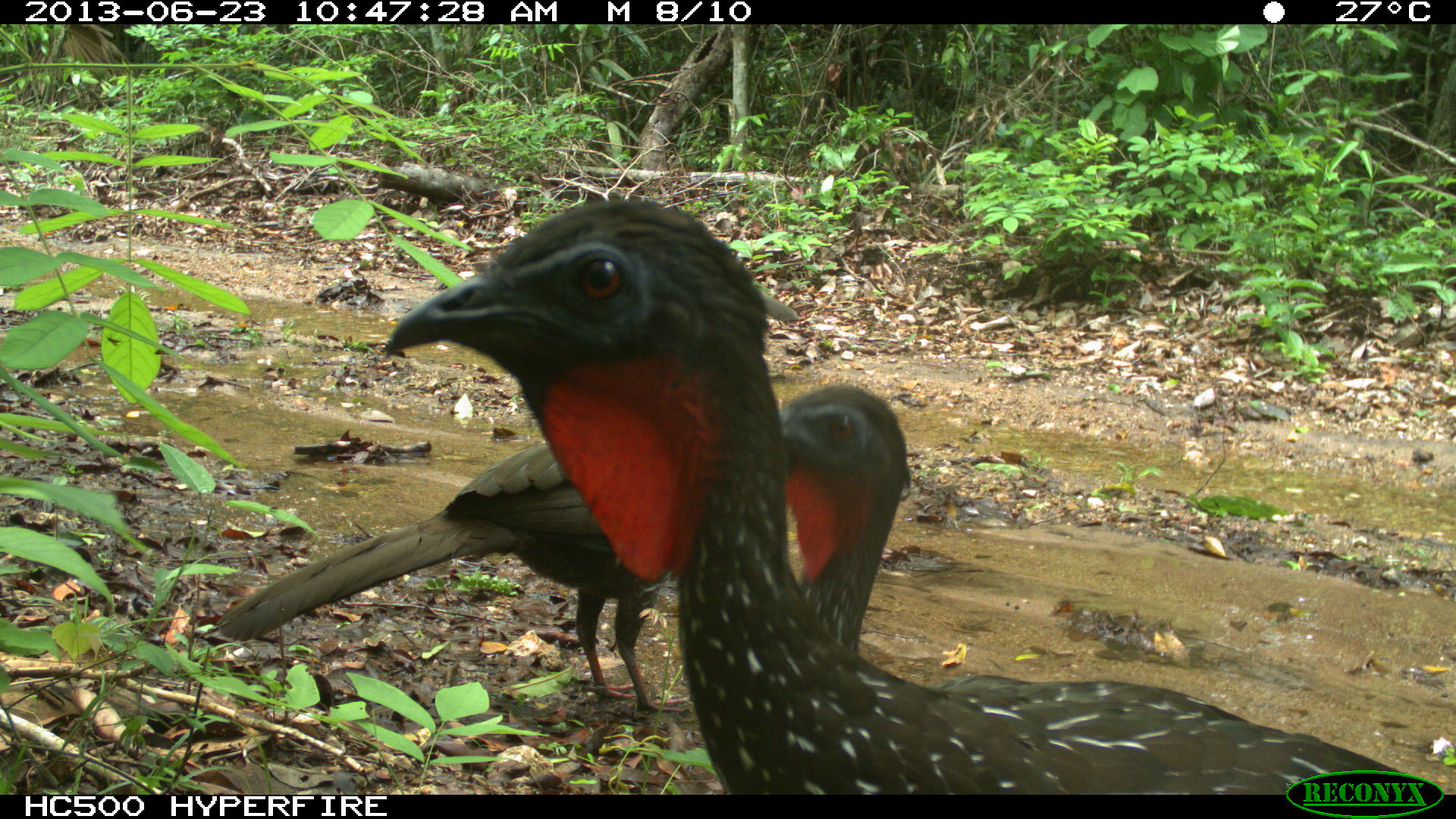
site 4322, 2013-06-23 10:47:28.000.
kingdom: Animalia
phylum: Chordata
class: Aves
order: Galliformes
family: Cracidae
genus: Penelope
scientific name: Penelope purpurascens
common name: crested guan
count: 4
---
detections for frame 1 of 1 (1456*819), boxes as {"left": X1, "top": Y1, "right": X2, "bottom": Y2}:
penelope purpurascens: {"left": 375, "top": 194, "right": 1429, "bottom": 792}; {"left": 764, "top": 381, "right": 1448, "bottom": 792}; {"left": 213, "top": 403, "right": 684, "bottom": 717}